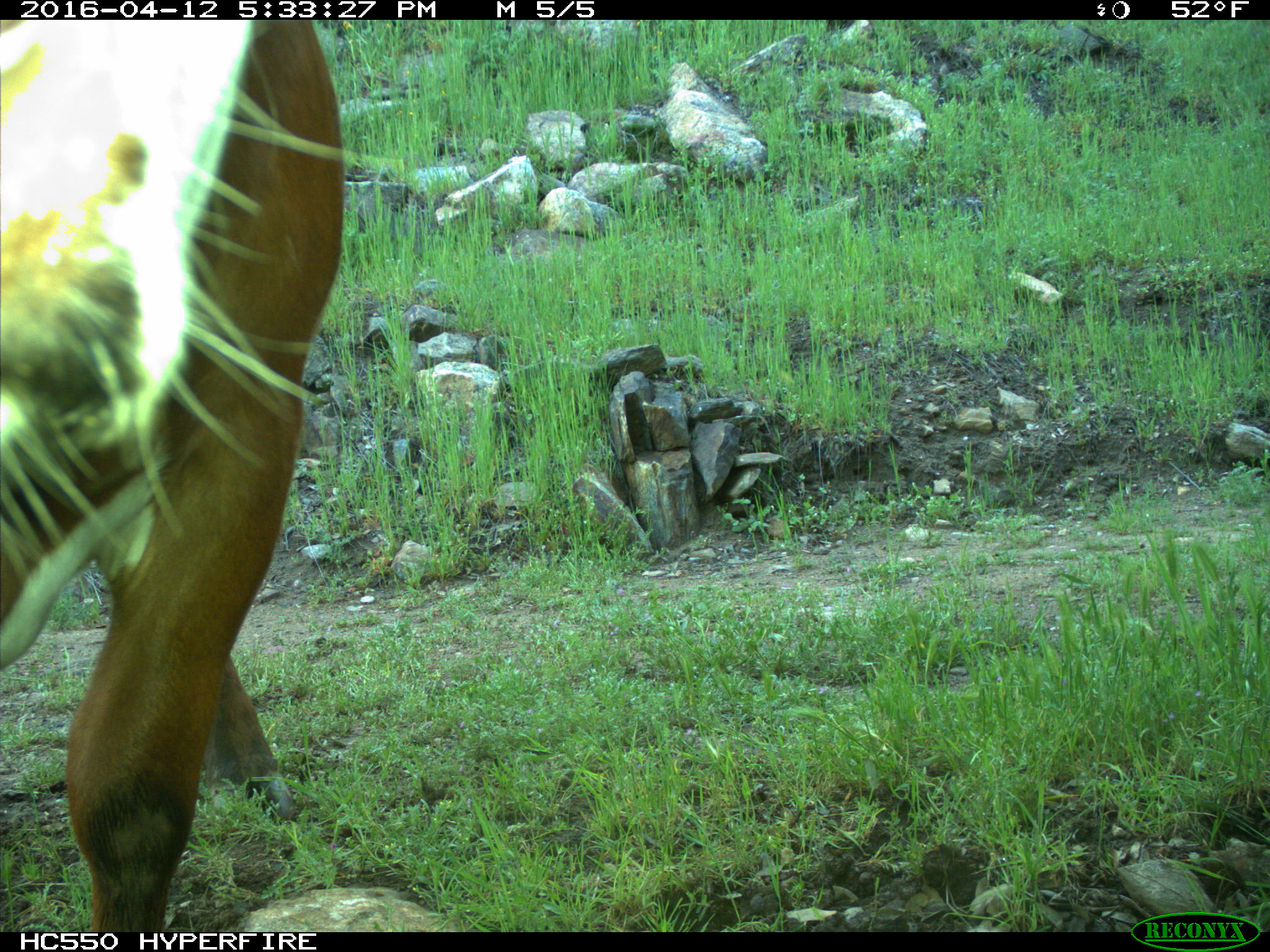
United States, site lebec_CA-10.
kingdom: Animalia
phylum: Chordata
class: Mammalia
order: Artiodactyla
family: Bovidae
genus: Bos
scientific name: Bos taurus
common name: domestic cow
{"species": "Bos taurus (domestic cow)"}